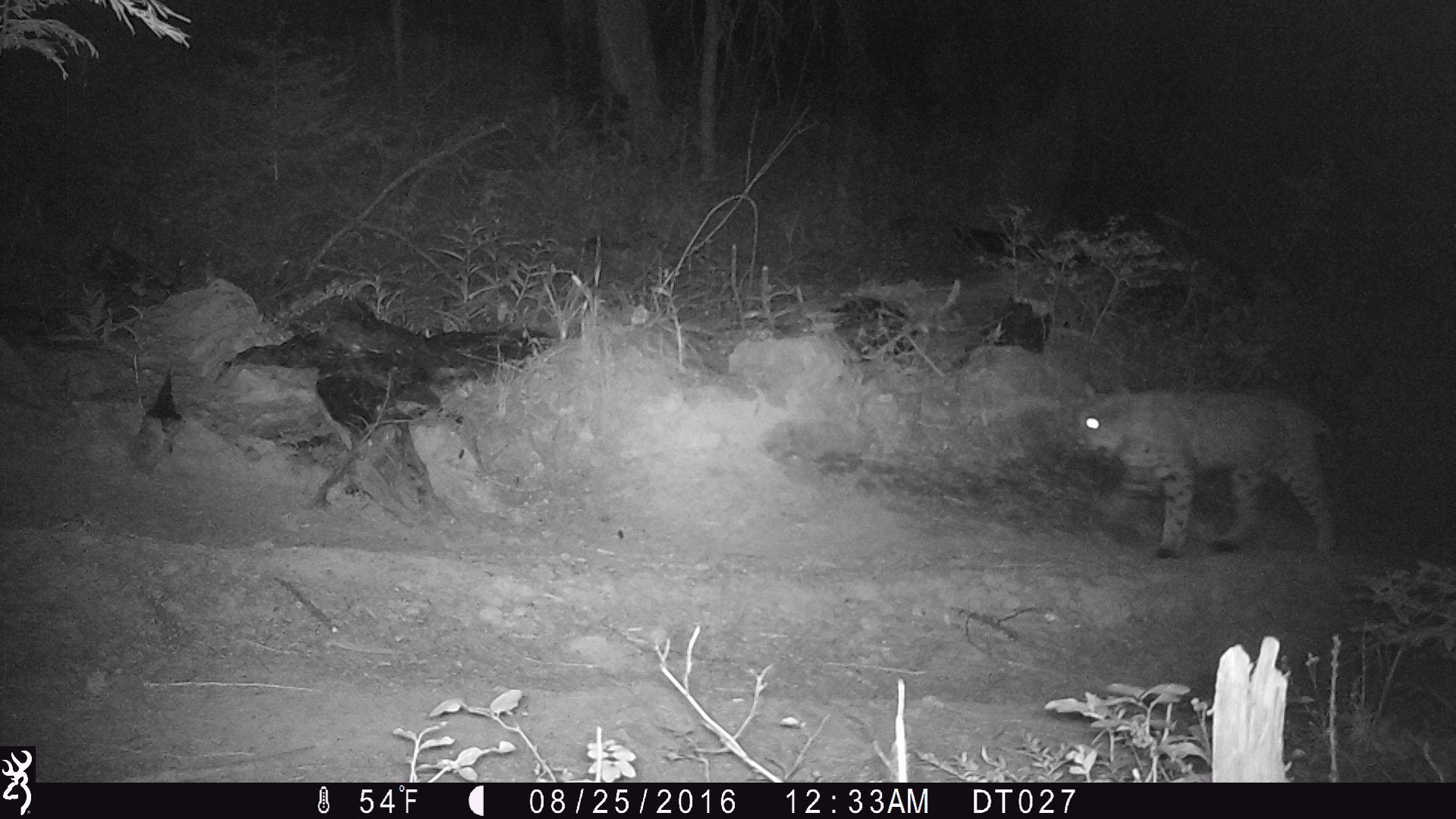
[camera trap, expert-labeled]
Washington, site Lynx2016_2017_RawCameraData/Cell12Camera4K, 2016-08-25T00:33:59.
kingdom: Animalia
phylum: Chordata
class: Mammalia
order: Carnivora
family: Felidae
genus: Lynx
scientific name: Lynx rufus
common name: bobcat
Lynx rufus (bobcat). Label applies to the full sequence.